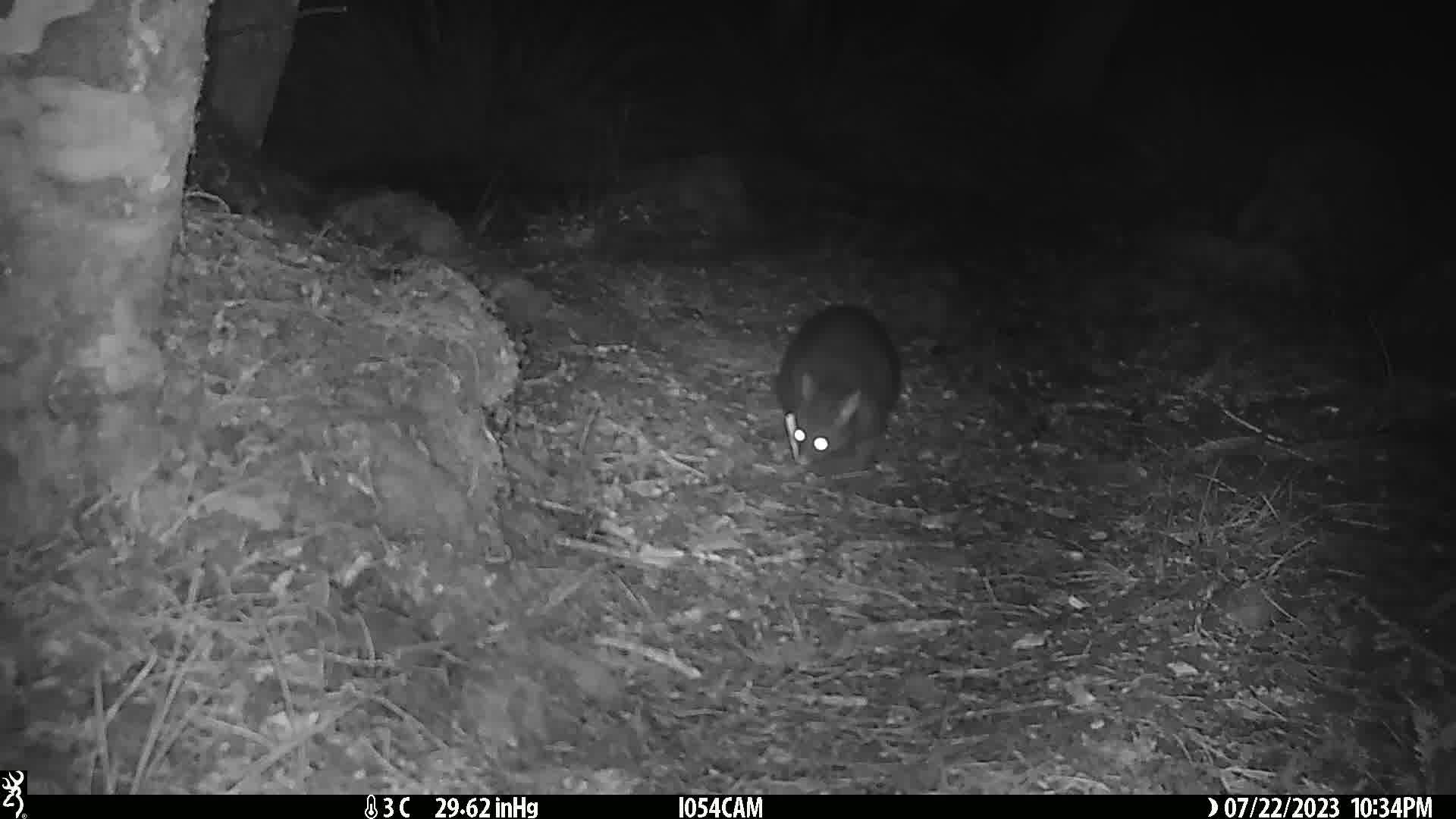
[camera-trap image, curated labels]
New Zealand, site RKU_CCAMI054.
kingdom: Animalia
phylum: Chordata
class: Mammalia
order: Diprotodontia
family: Phalangeridae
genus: Trichosurus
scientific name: Trichosurus vulpecula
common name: common brushtail possum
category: possum